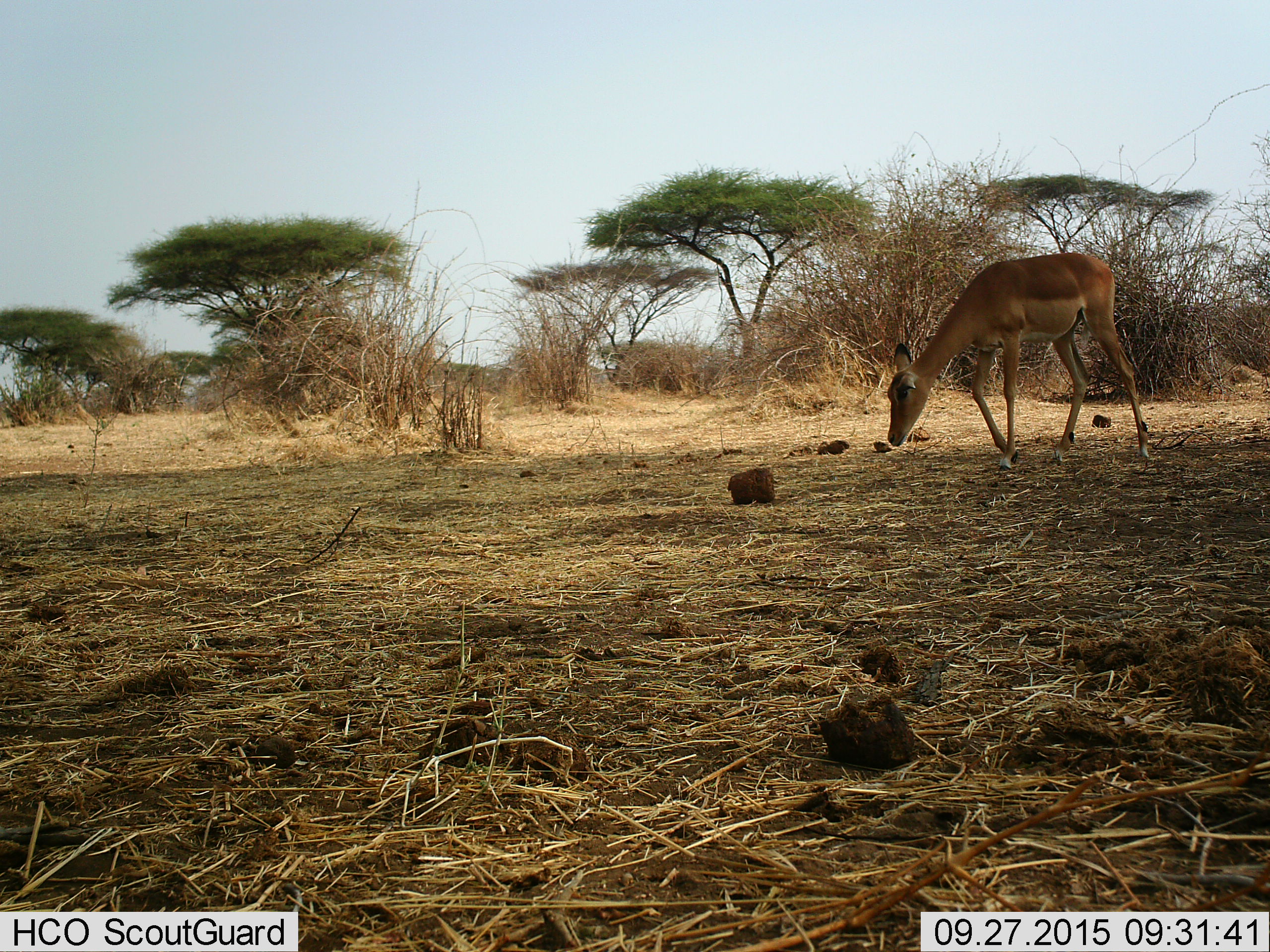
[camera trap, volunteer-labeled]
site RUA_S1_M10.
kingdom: Animalia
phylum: Chordata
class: Mammalia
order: Artiodactyla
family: Bovidae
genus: Aepyceros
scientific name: Aepyceros melampus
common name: impala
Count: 1.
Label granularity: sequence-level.